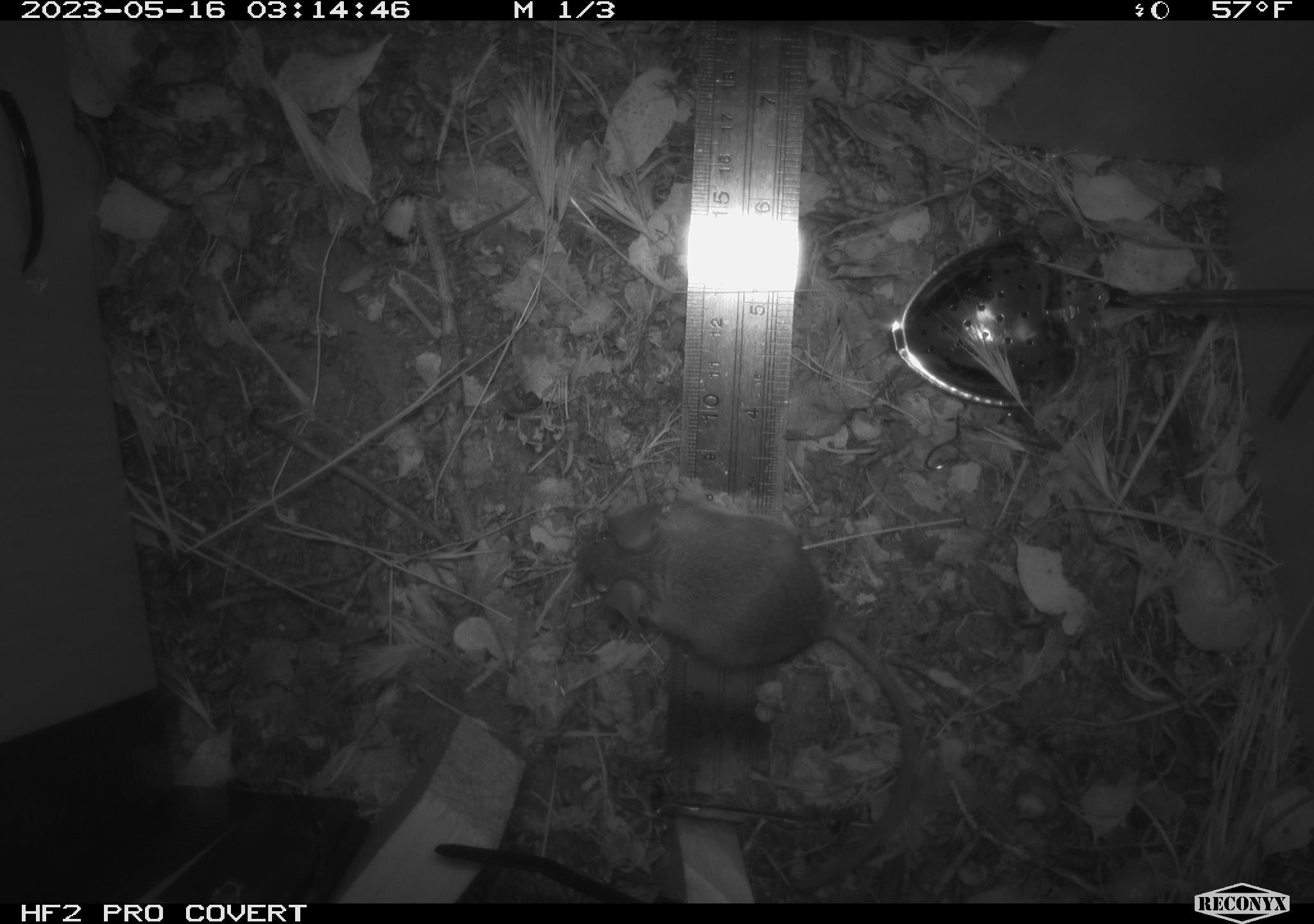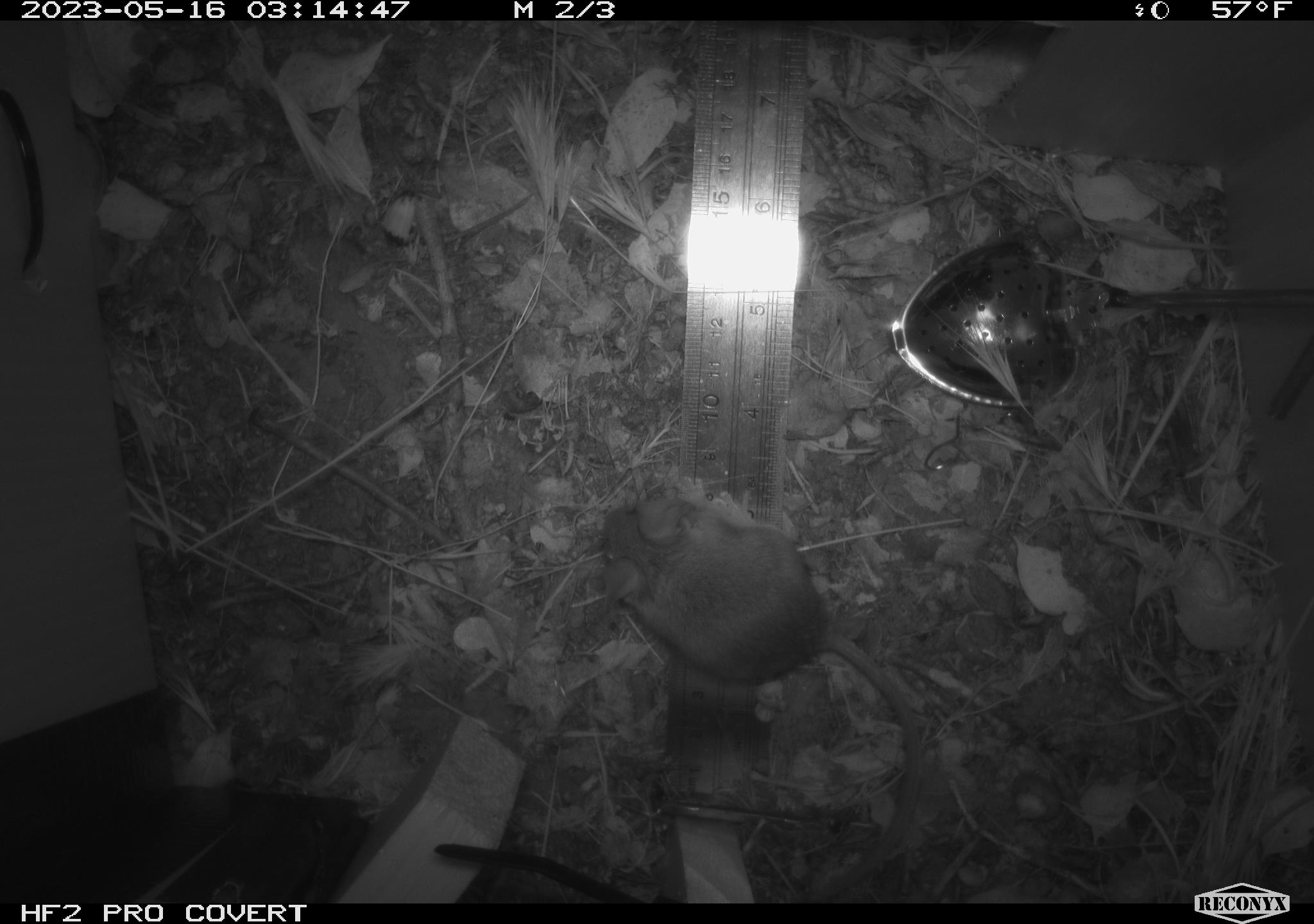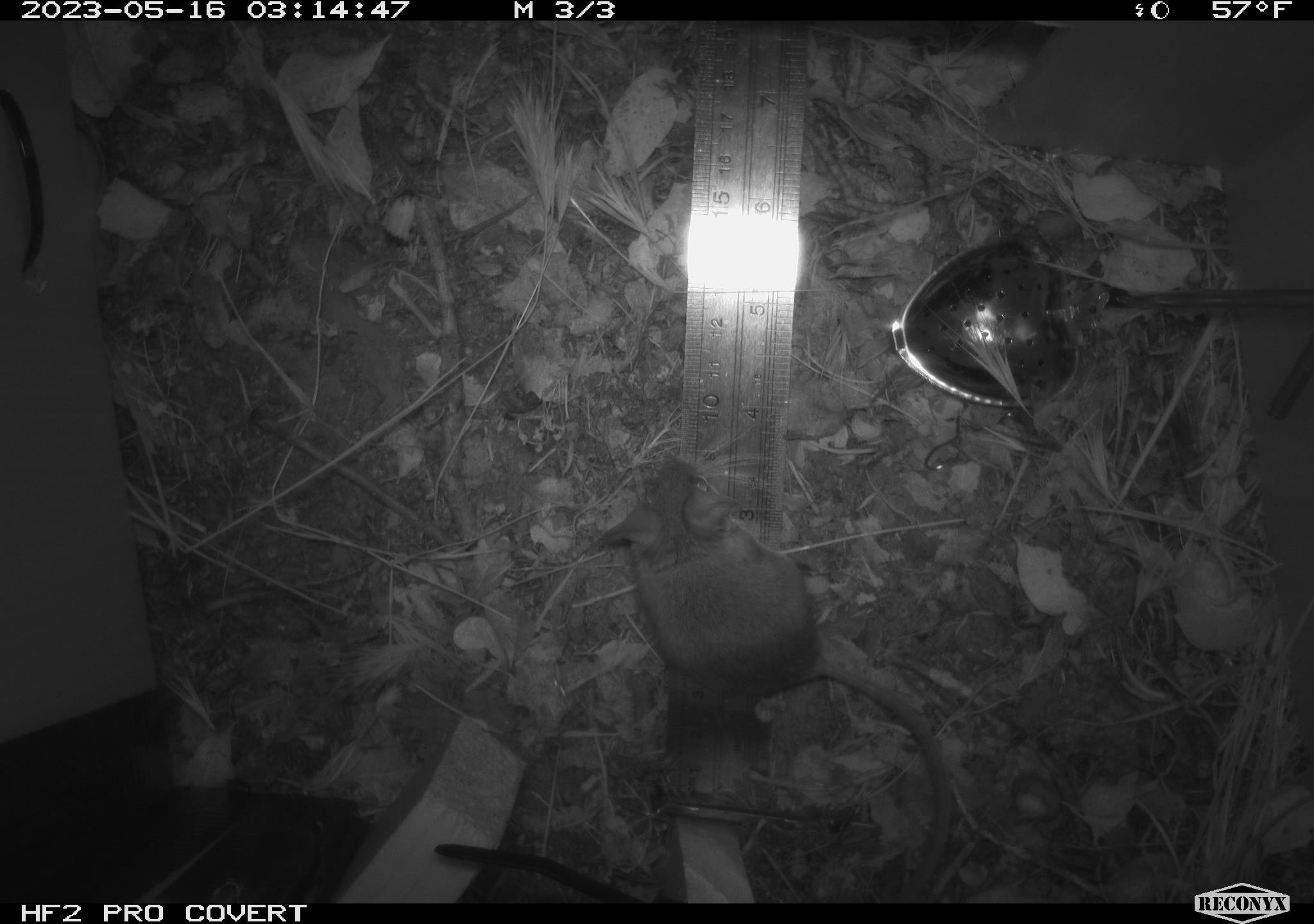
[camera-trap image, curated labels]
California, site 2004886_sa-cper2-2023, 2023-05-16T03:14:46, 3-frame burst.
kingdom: Animalia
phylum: Chordata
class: Mammalia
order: Rodentia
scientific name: Rodentia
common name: mouse species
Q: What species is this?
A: Mouse species (Rodentia).